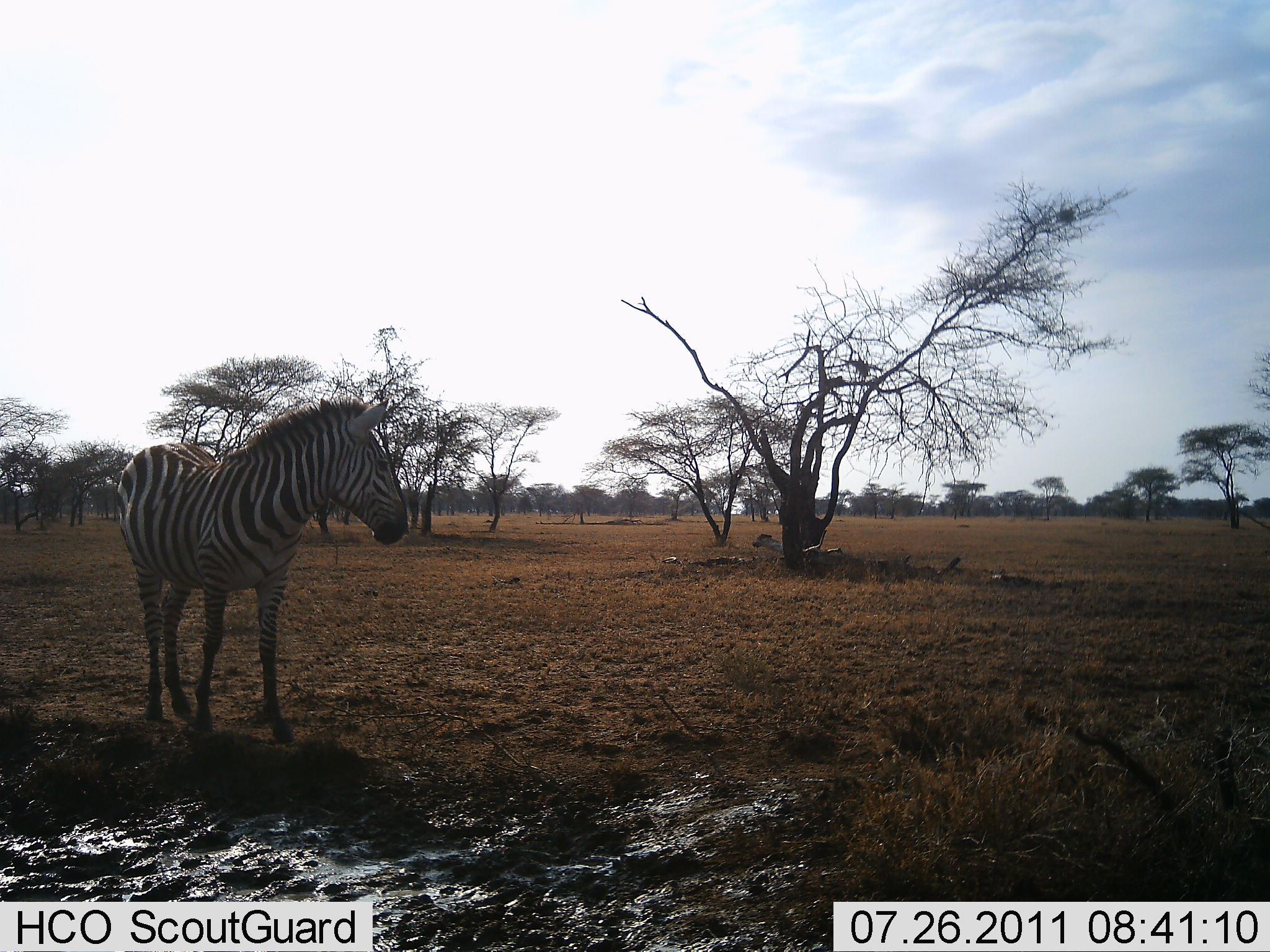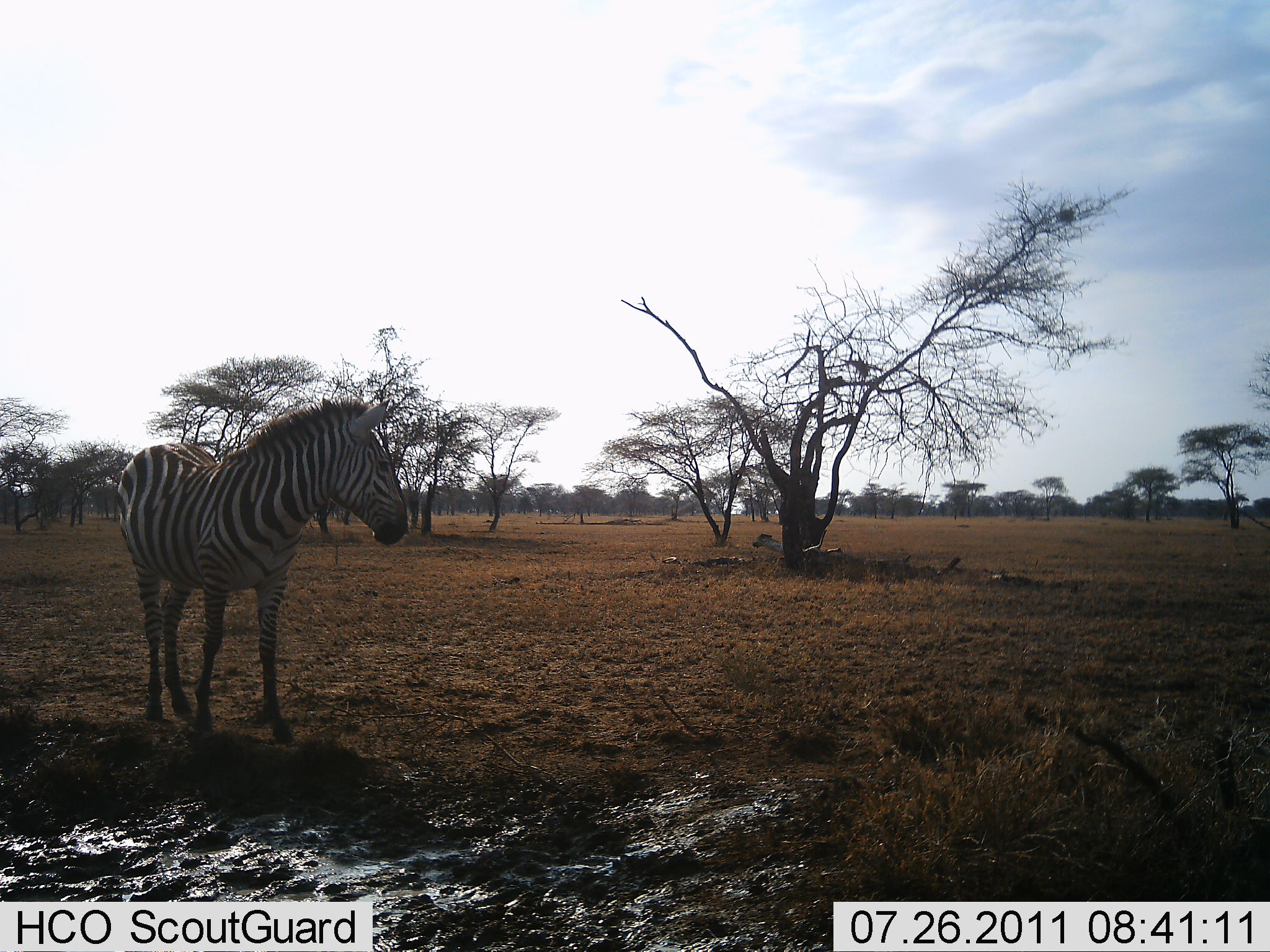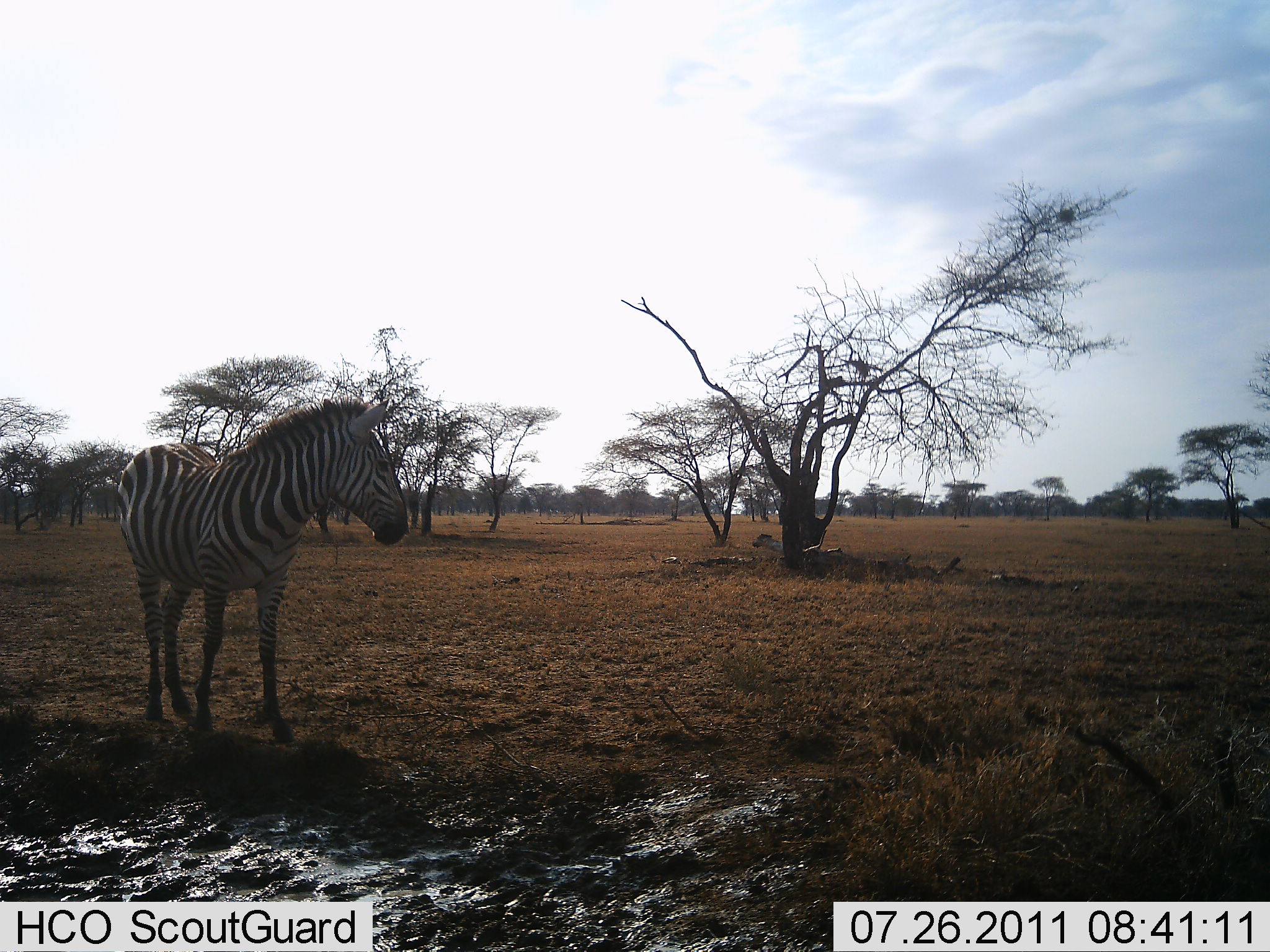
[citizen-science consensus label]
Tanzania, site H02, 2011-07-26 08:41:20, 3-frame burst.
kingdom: Animalia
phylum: Chordata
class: Mammalia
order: Perissodactyla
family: Equidae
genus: Equus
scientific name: Equus quagga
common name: plains zebra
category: zebra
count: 1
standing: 100%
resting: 0%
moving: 0%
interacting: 0%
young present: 8%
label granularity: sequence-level